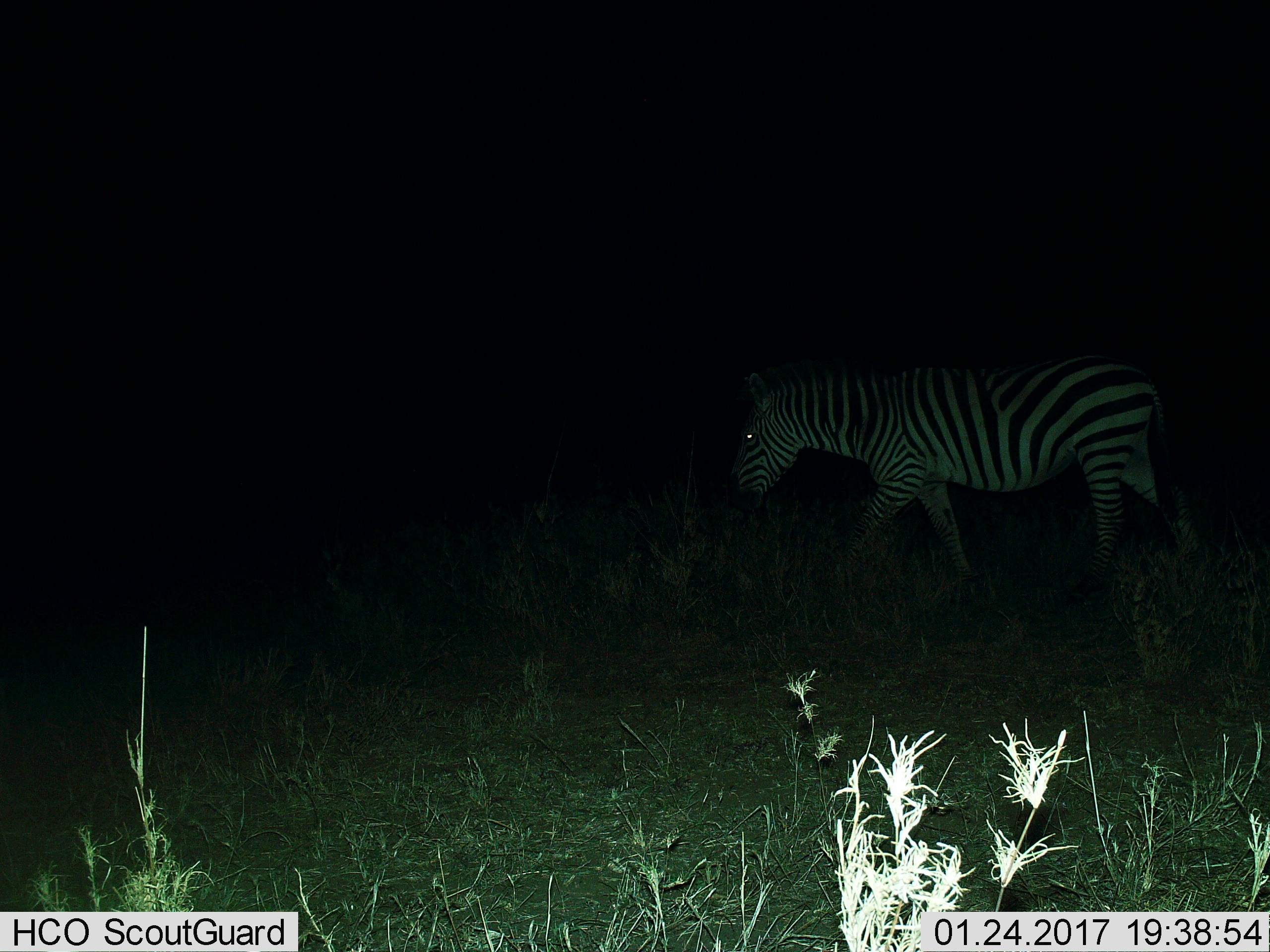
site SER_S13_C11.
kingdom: Animalia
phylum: Chordata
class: Mammalia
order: Perissodactyla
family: Equidae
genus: Equus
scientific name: Equus quagga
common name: plains zebra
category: zebraplains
Zebraplains (plains zebra) (Equus quagga), count 1. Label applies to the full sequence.